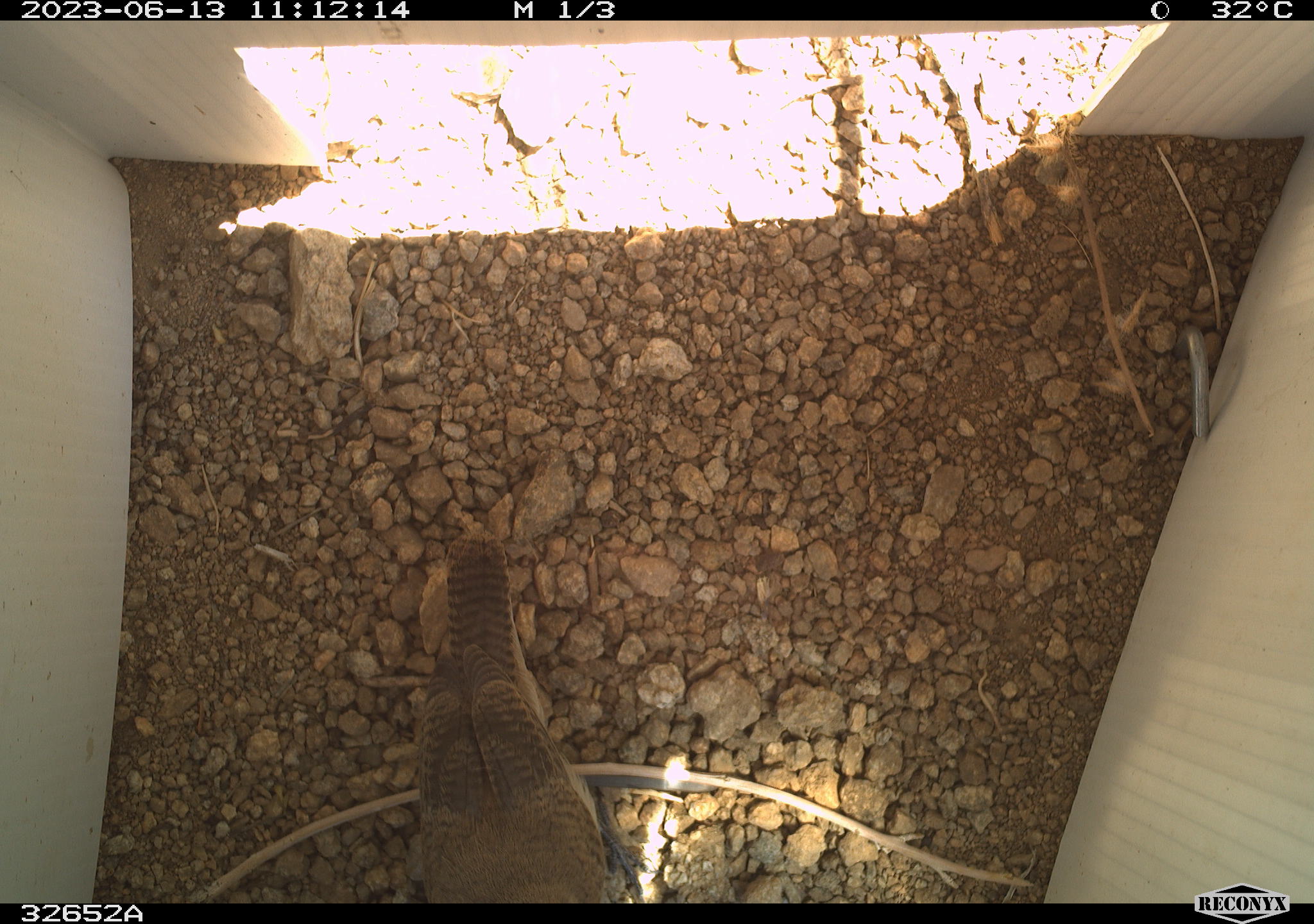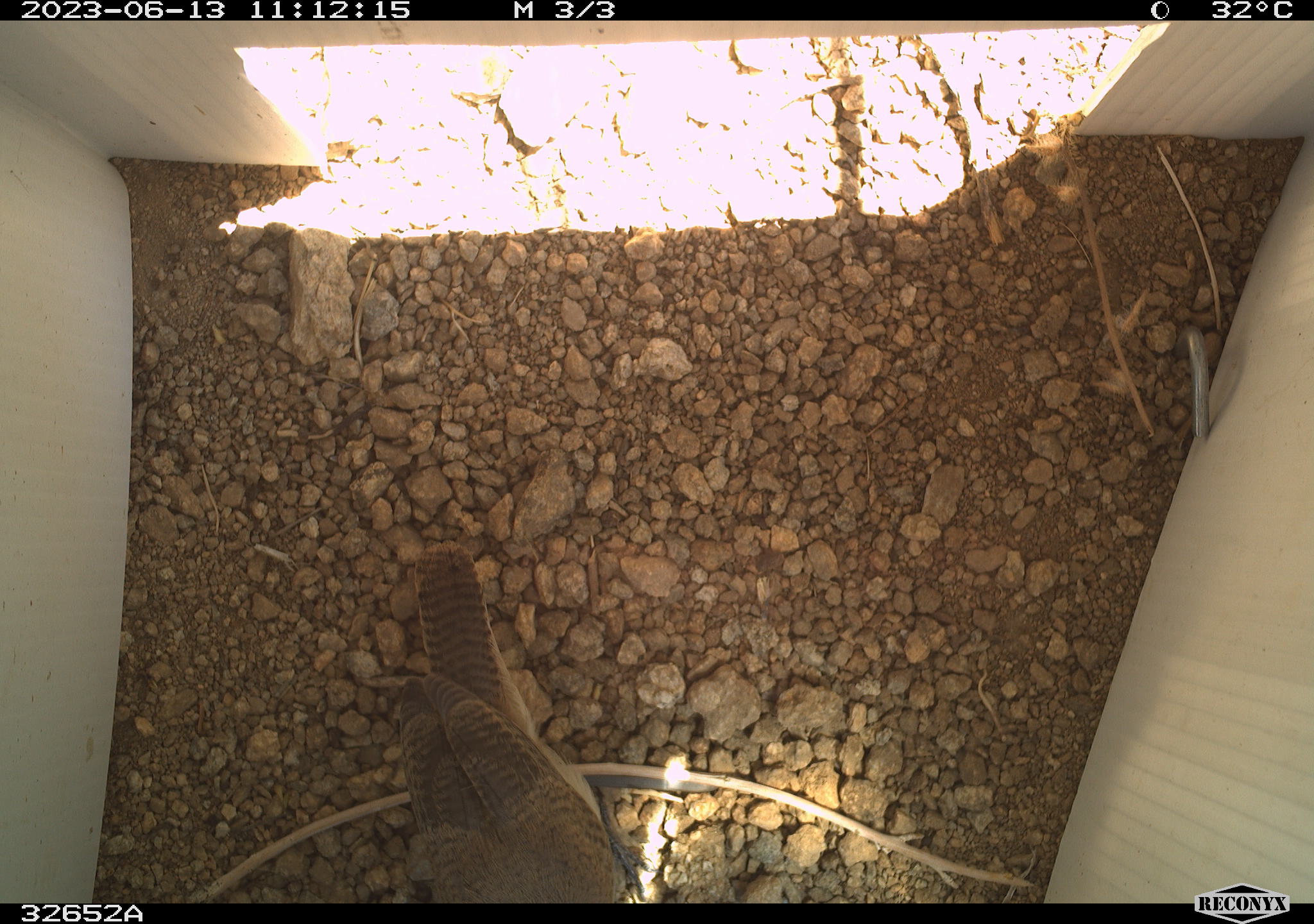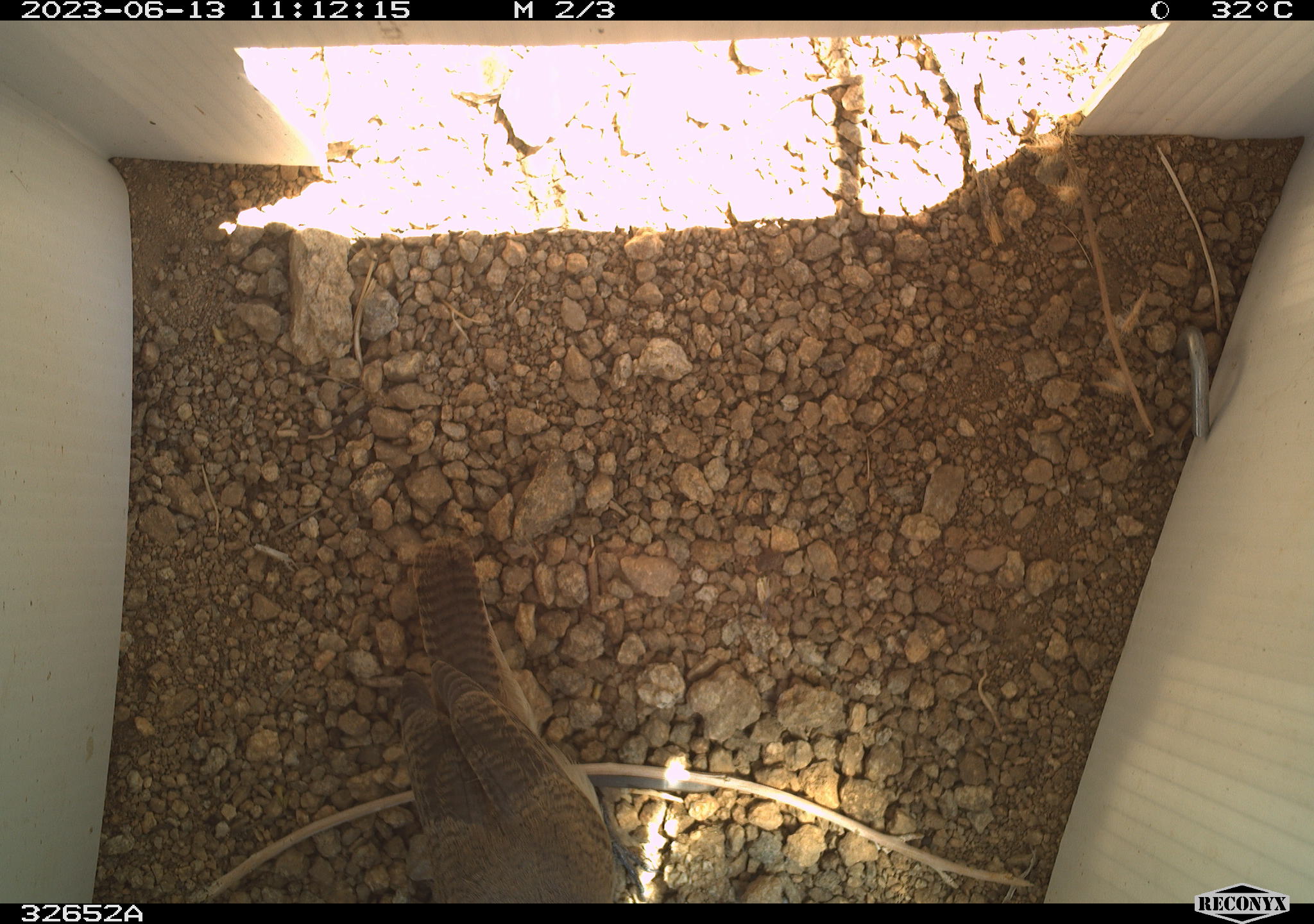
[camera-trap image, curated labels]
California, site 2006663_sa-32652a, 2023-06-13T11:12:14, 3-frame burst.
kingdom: Animalia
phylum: Chordata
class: Aves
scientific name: Aves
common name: bird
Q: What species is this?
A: Bird (Aves).